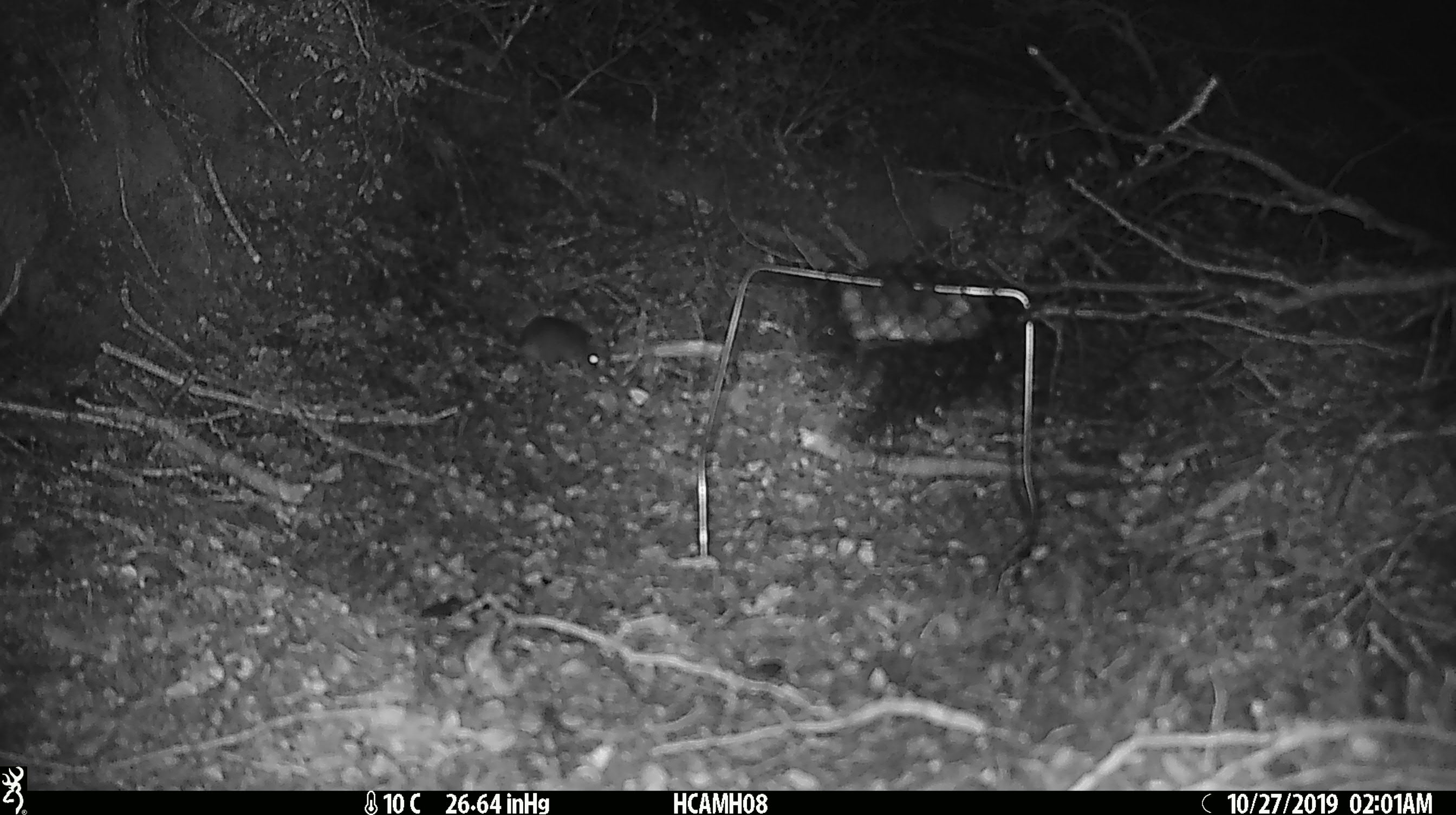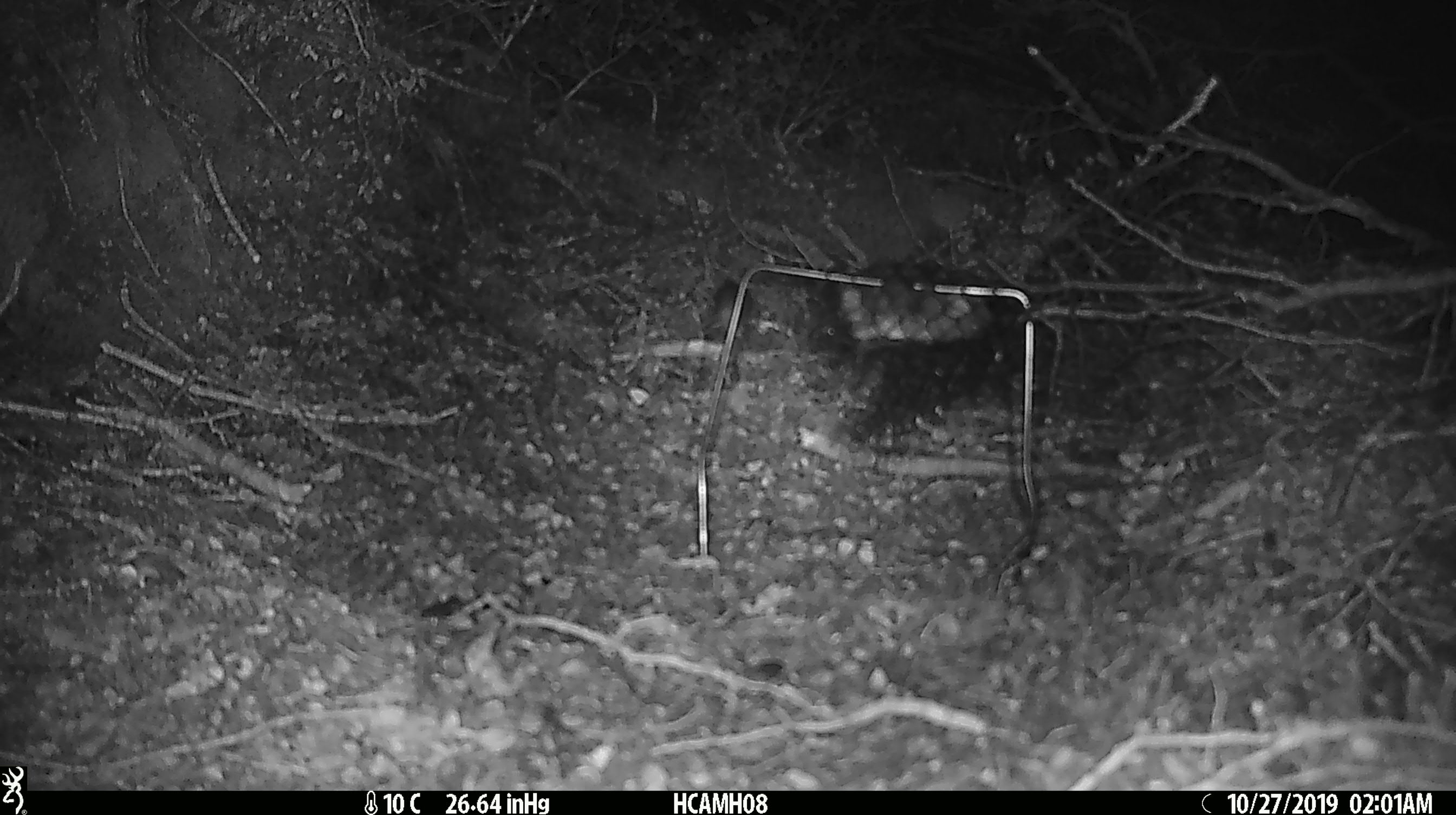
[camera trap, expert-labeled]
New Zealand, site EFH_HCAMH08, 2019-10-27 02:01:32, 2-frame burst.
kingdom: Animalia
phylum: Chordata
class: Mammalia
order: Rodentia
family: Muridae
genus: Mus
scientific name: Mus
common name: mouse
Mouse (Mus).